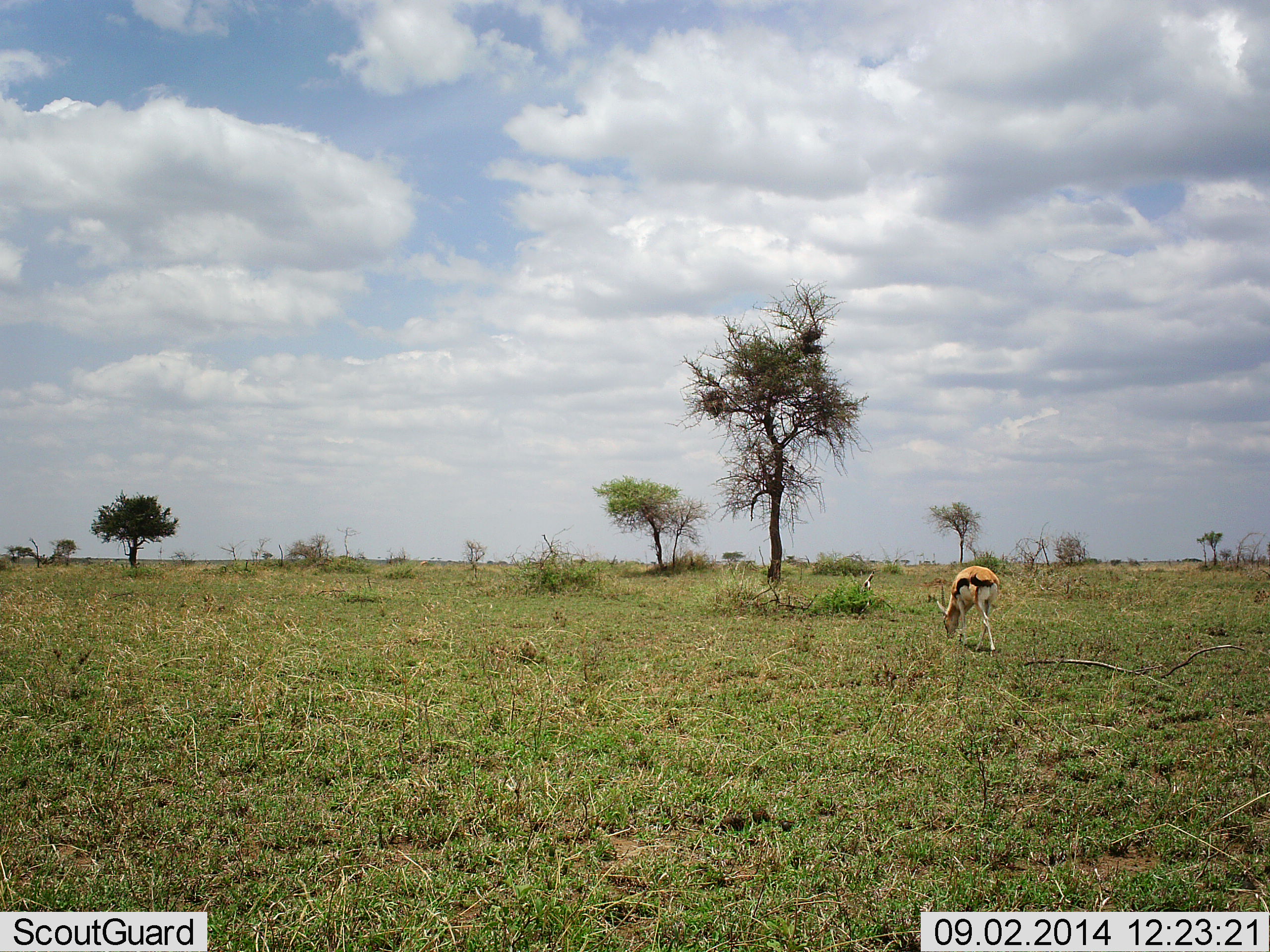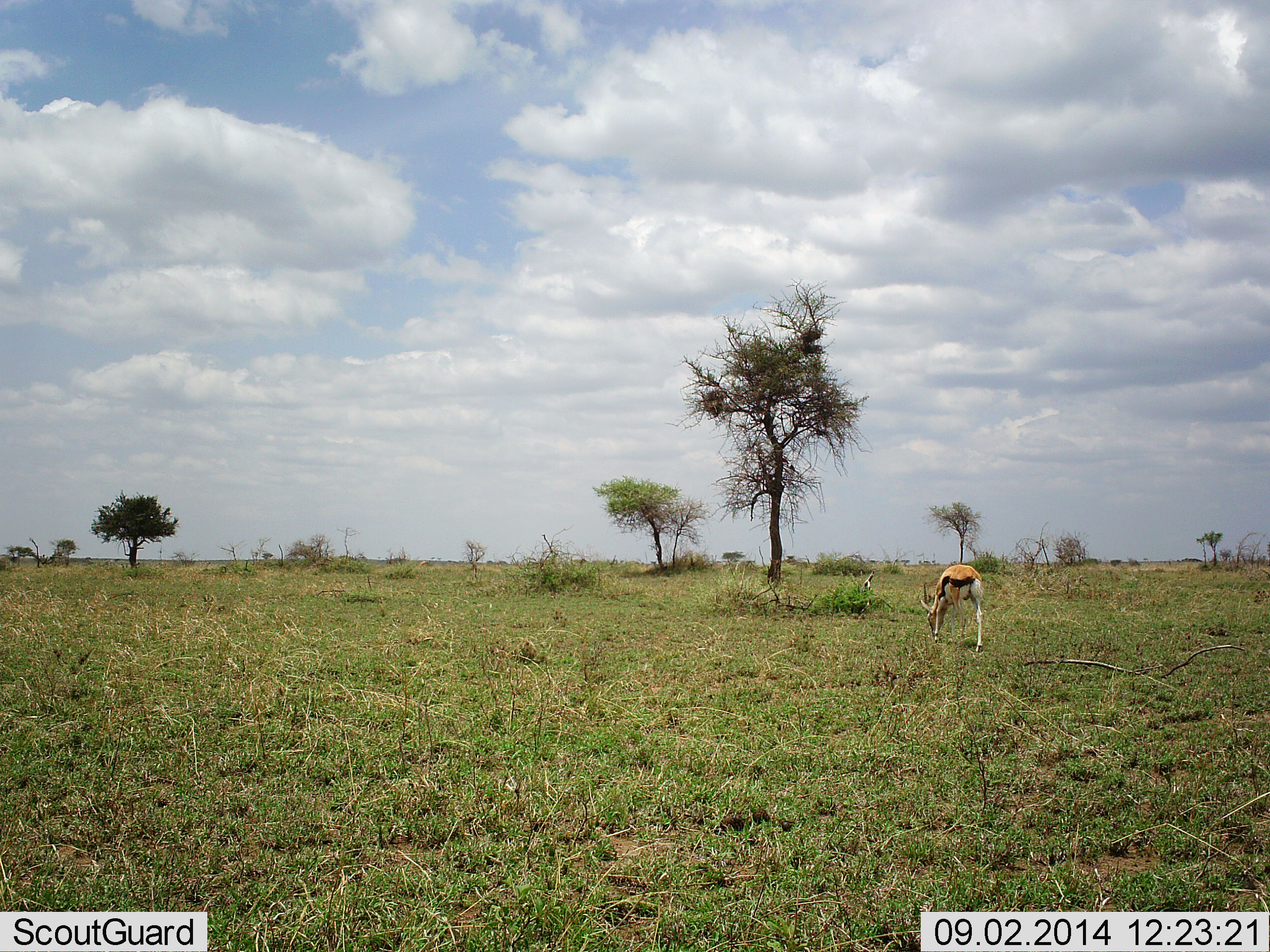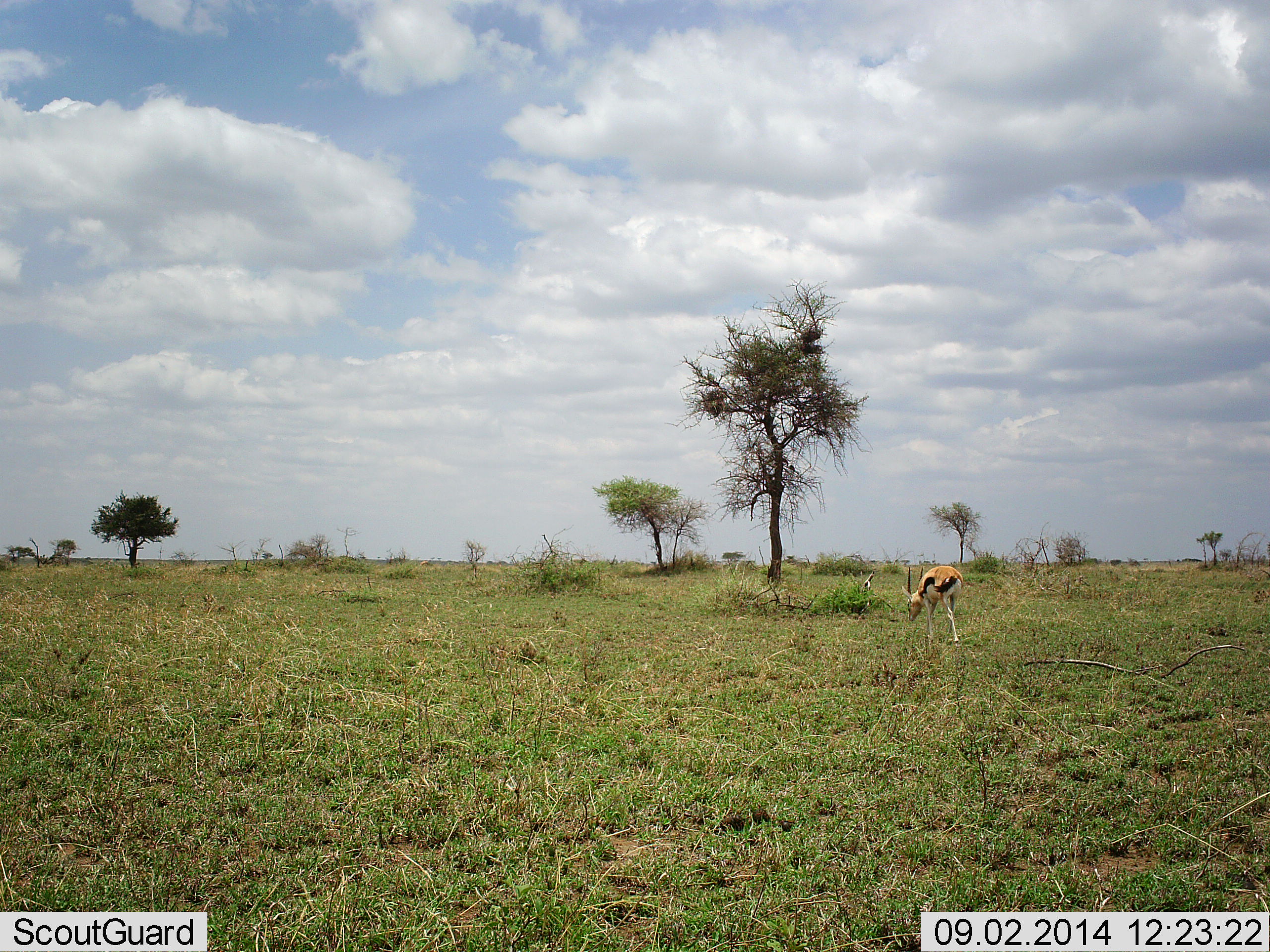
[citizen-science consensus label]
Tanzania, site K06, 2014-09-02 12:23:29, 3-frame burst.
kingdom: Animalia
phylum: Chordata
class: Mammalia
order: Artiodactyla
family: Bovidae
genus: Eudorcas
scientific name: Eudorcas thomsonii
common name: thomson's gazelle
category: gazellethomsons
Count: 1.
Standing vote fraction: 20%.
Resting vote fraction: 0%.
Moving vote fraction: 30%.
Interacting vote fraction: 0%.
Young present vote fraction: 0%.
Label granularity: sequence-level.